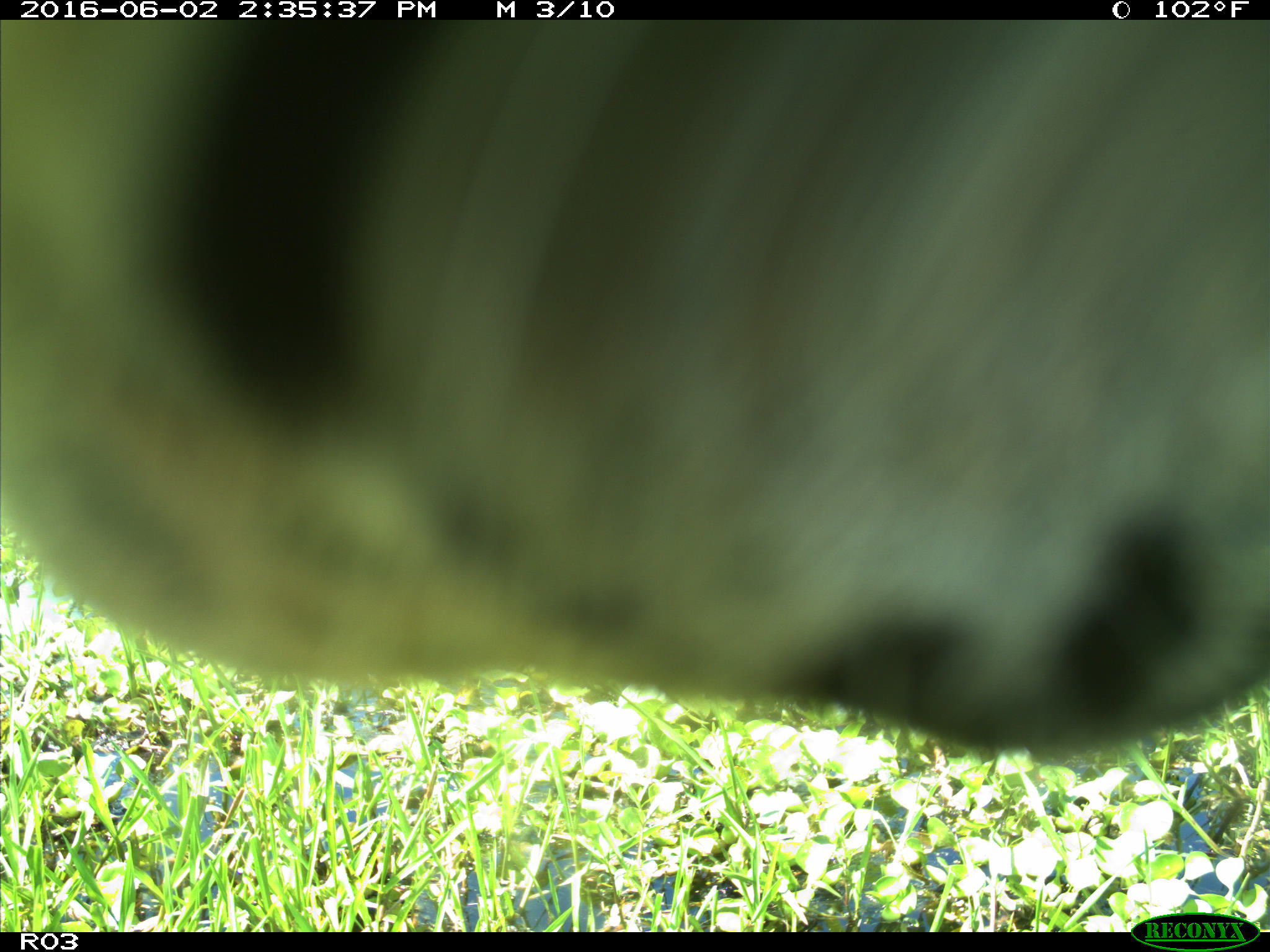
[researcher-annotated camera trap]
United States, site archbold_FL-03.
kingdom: Animalia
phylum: Chordata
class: Mammalia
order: Artiodactyla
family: Bovidae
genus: Bos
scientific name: Bos taurus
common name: domestic cow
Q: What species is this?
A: Bos taurus (domestic cow).